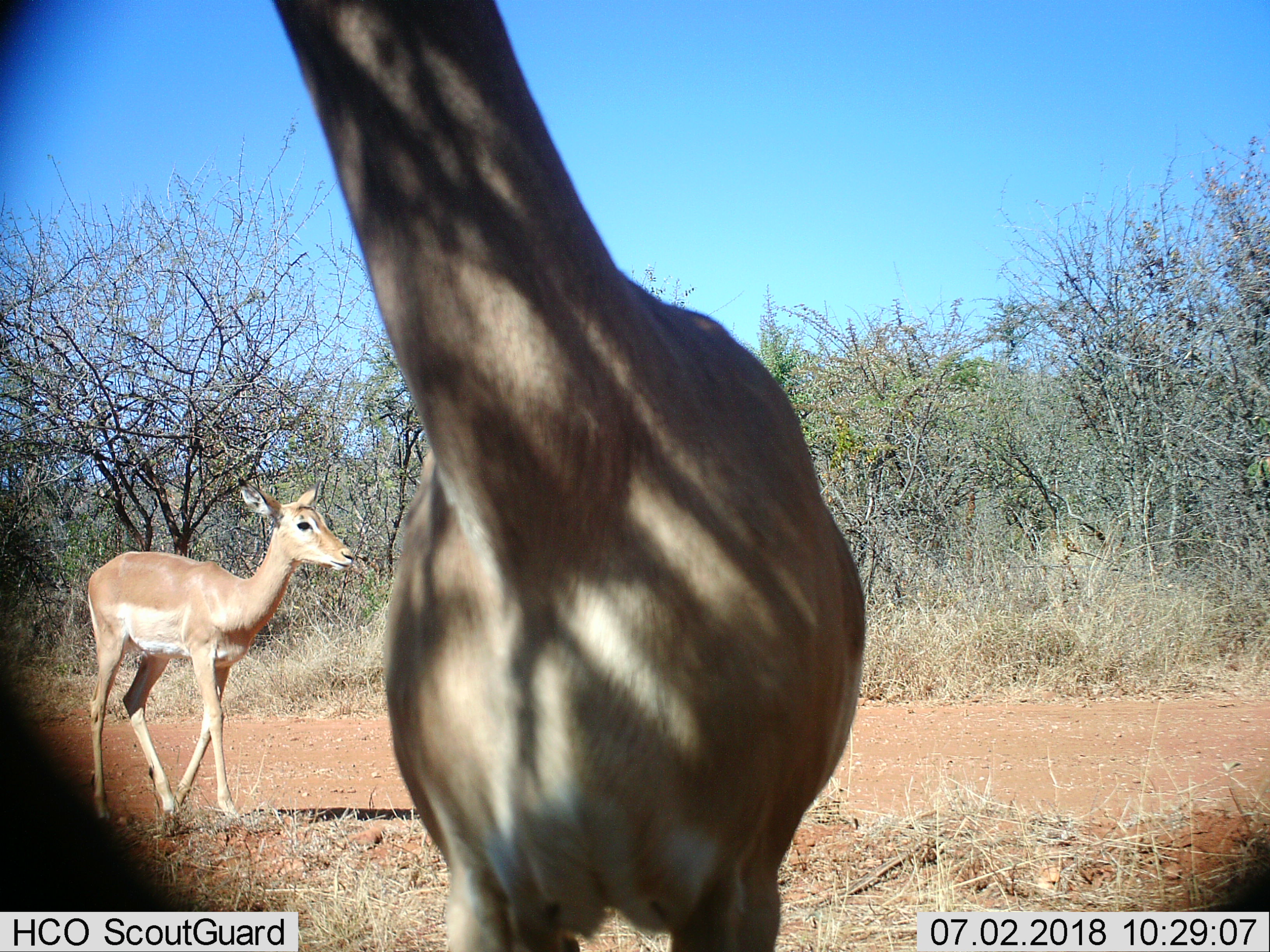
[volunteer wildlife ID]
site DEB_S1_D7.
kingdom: Animalia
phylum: Chordata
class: Mammalia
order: Artiodactyla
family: Bovidae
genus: Aepyceros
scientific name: Aepyceros melampus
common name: impala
Impala (Aepyceros melampus), count 2. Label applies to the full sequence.